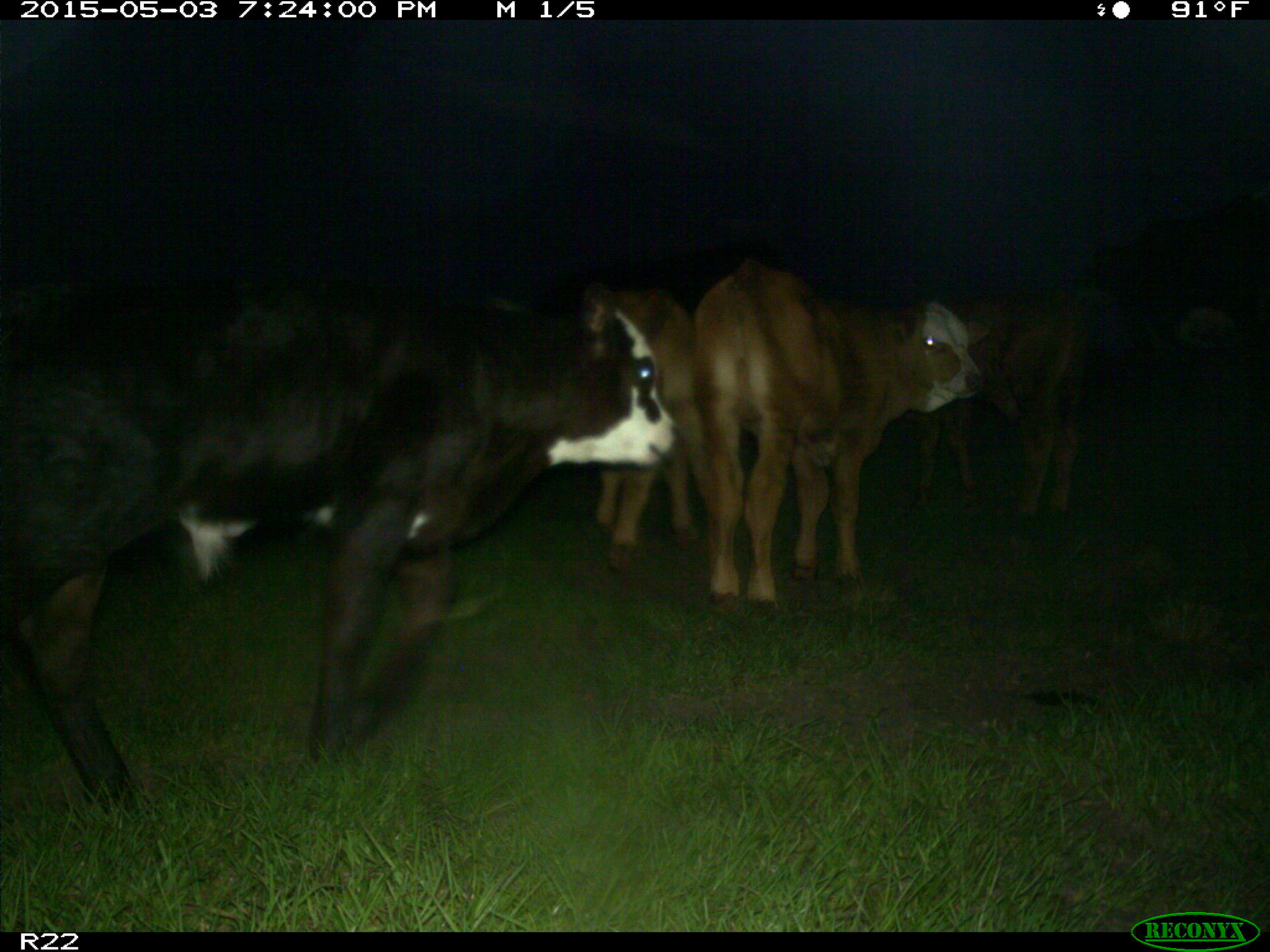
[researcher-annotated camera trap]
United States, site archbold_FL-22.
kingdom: Animalia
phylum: Chordata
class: Mammalia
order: Artiodactyla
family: Bovidae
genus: Bos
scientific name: Bos taurus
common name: domestic cow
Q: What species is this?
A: Bos taurus (domestic cow).